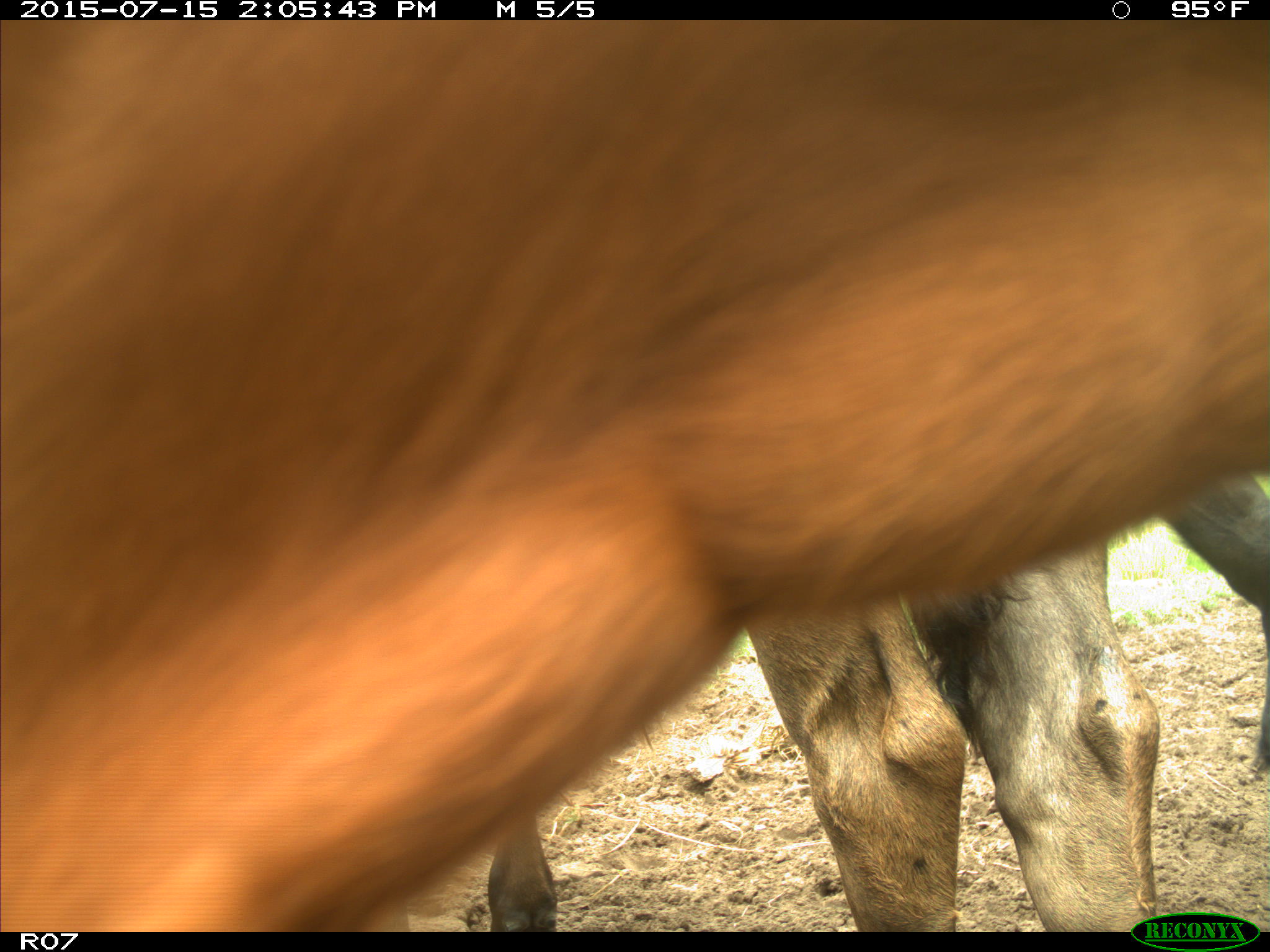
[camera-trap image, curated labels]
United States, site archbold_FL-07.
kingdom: Animalia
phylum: Chordata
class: Mammalia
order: Artiodactyla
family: Bovidae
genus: Bos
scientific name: Bos taurus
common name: domestic cow